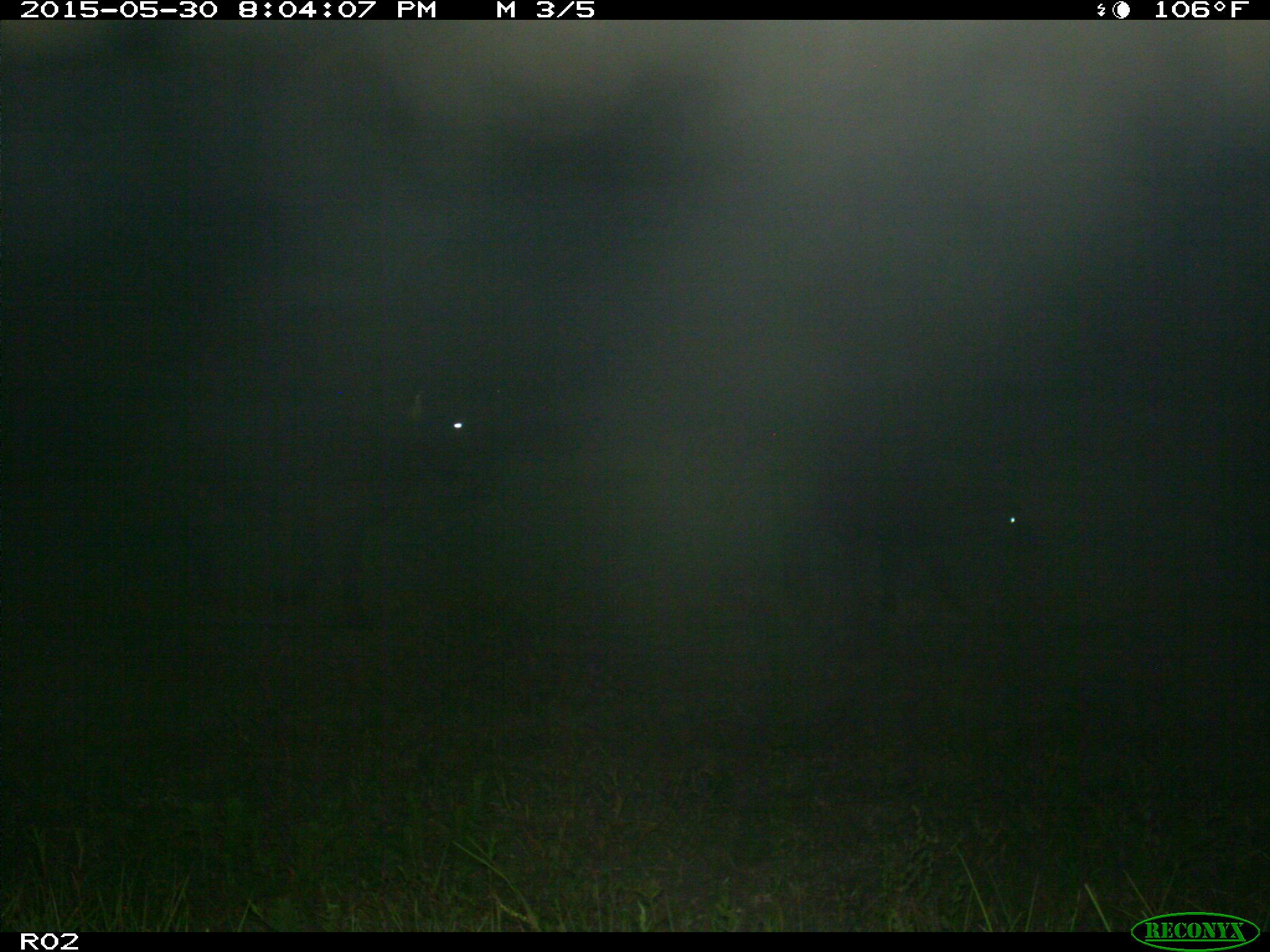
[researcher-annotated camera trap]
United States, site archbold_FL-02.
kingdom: Animalia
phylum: Chordata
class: Mammalia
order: Artiodactyla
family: Bovidae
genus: Bos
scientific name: Bos taurus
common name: domestic cow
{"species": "Bos taurus (domestic cow)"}